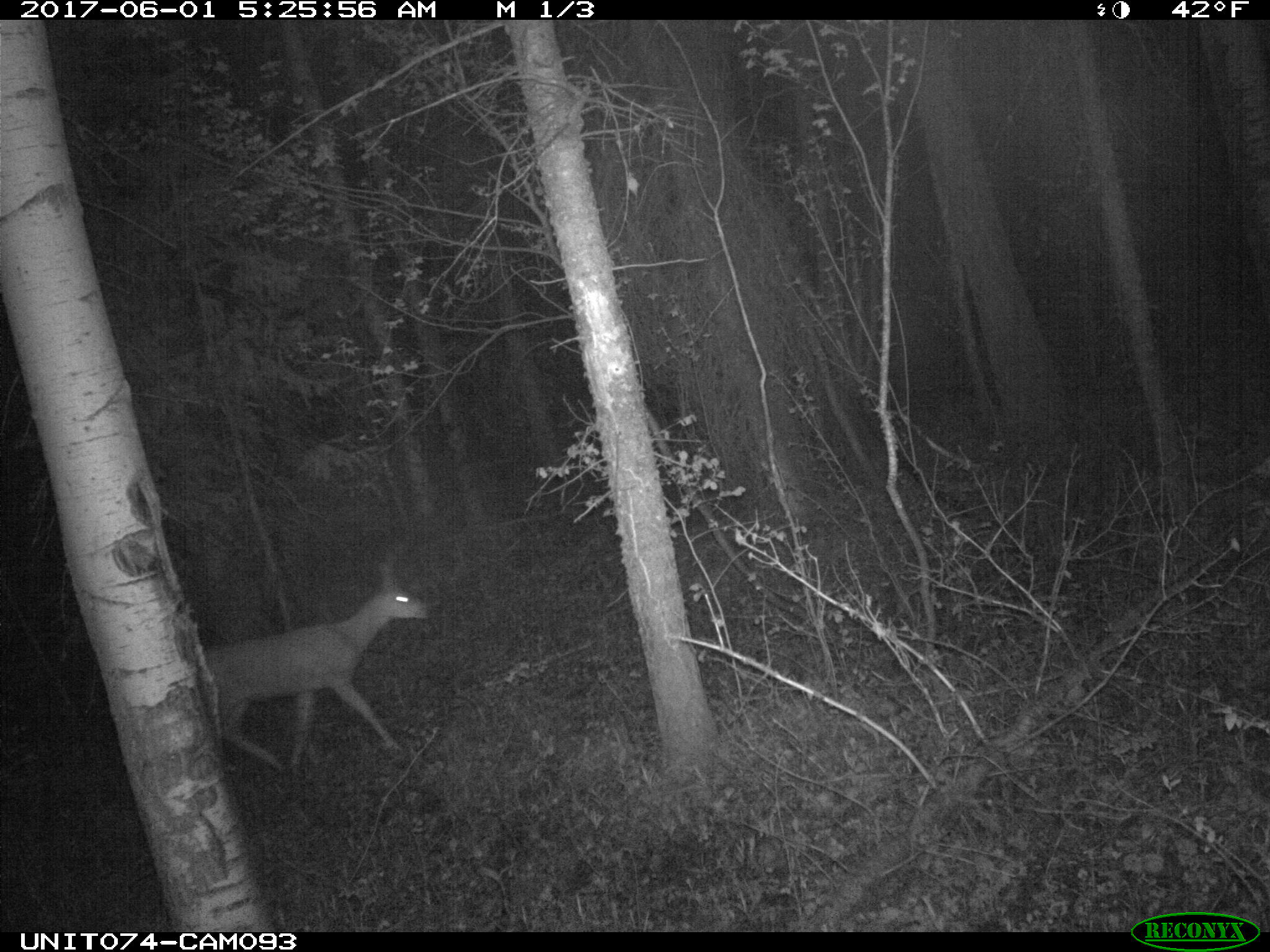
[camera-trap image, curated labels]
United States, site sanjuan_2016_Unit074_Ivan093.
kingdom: Animalia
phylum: Chordata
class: Mammalia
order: Artiodactyla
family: Cervidae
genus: Odocoileus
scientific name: Odocoileus hemionus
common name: mule deer